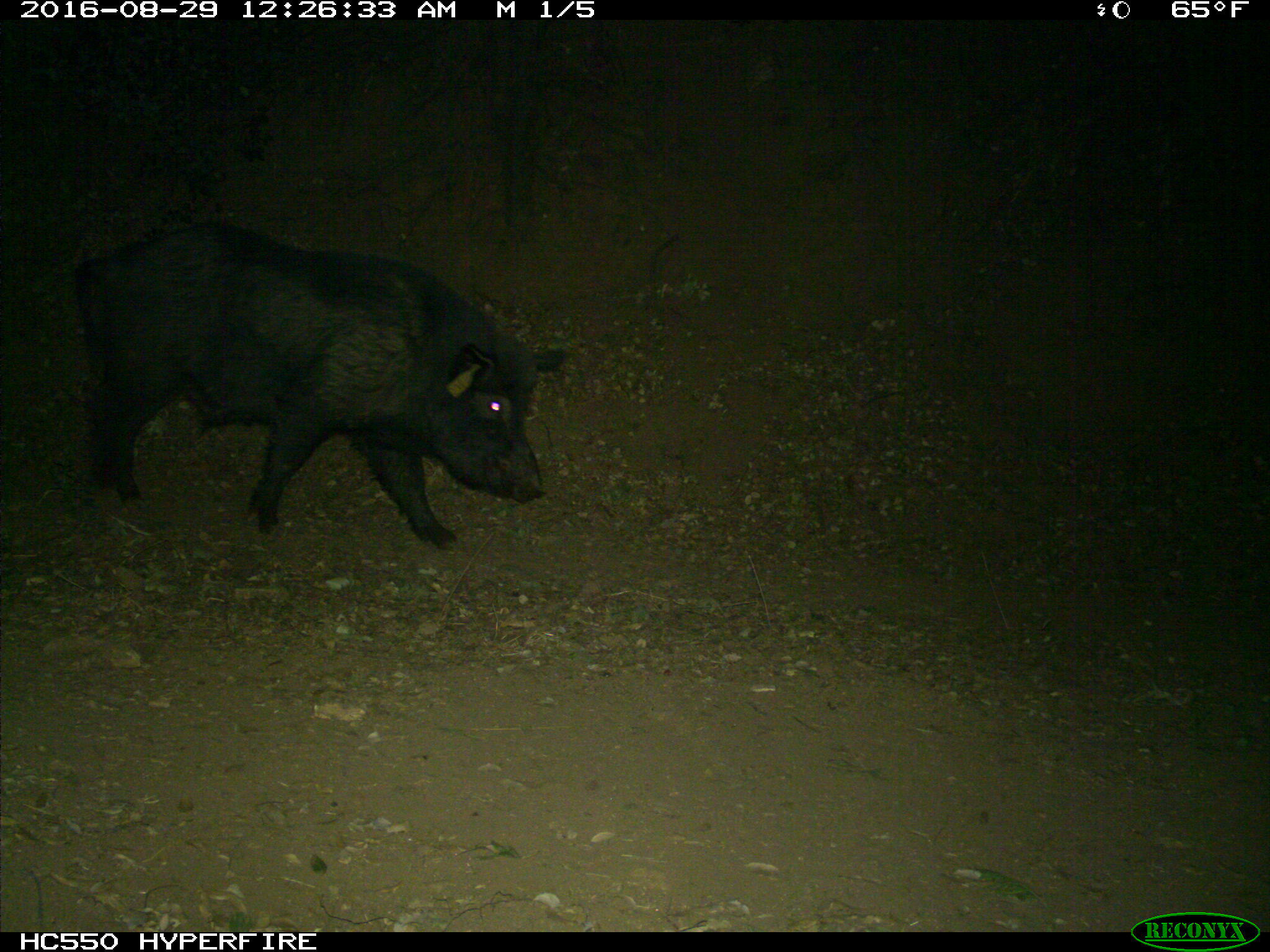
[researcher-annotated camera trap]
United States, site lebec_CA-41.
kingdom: Animalia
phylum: Chordata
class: Mammalia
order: Artiodactyla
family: Suidae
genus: Sus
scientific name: Sus scrofa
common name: wild boar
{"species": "Sus scrofa (wild boar)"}